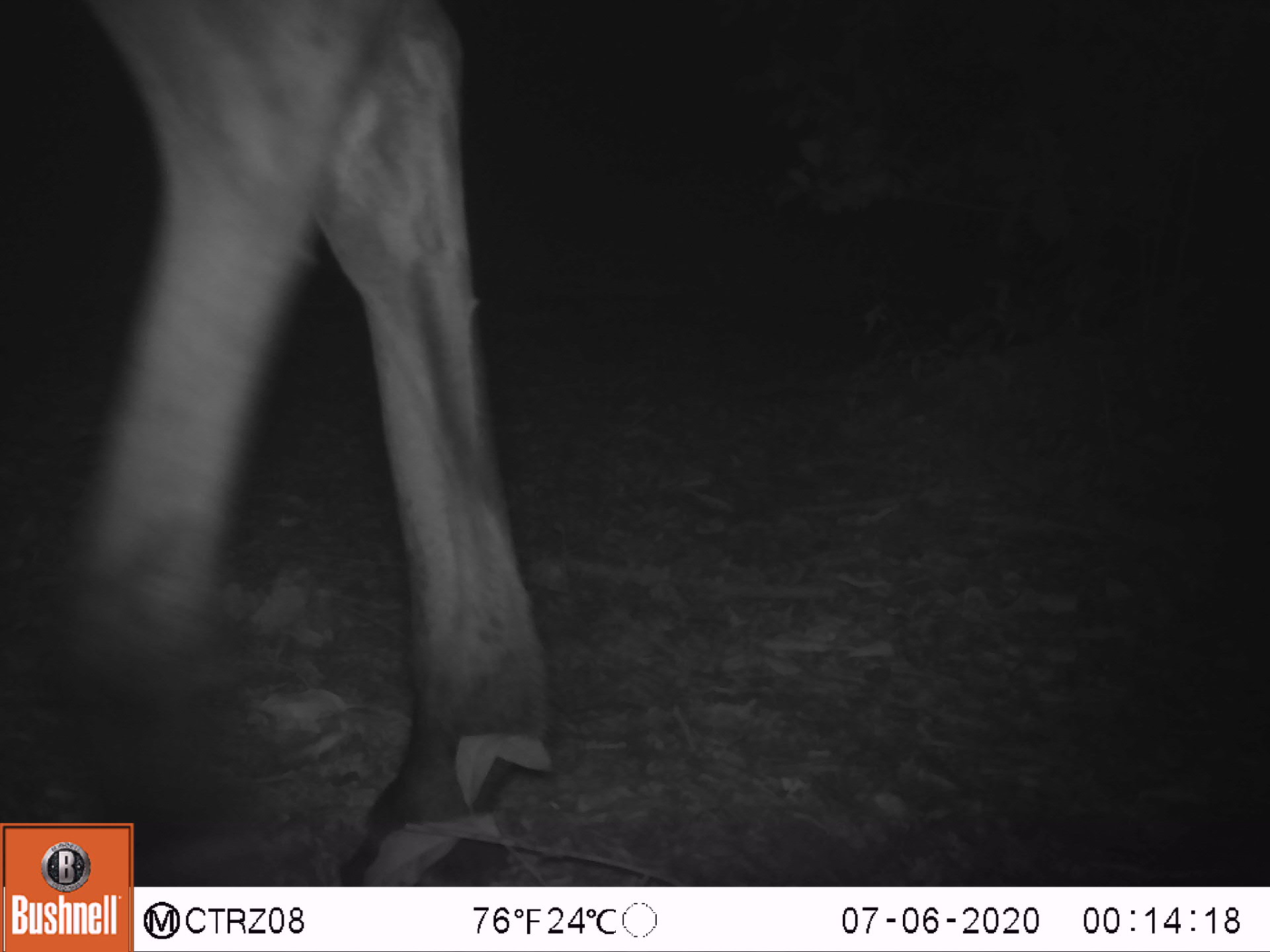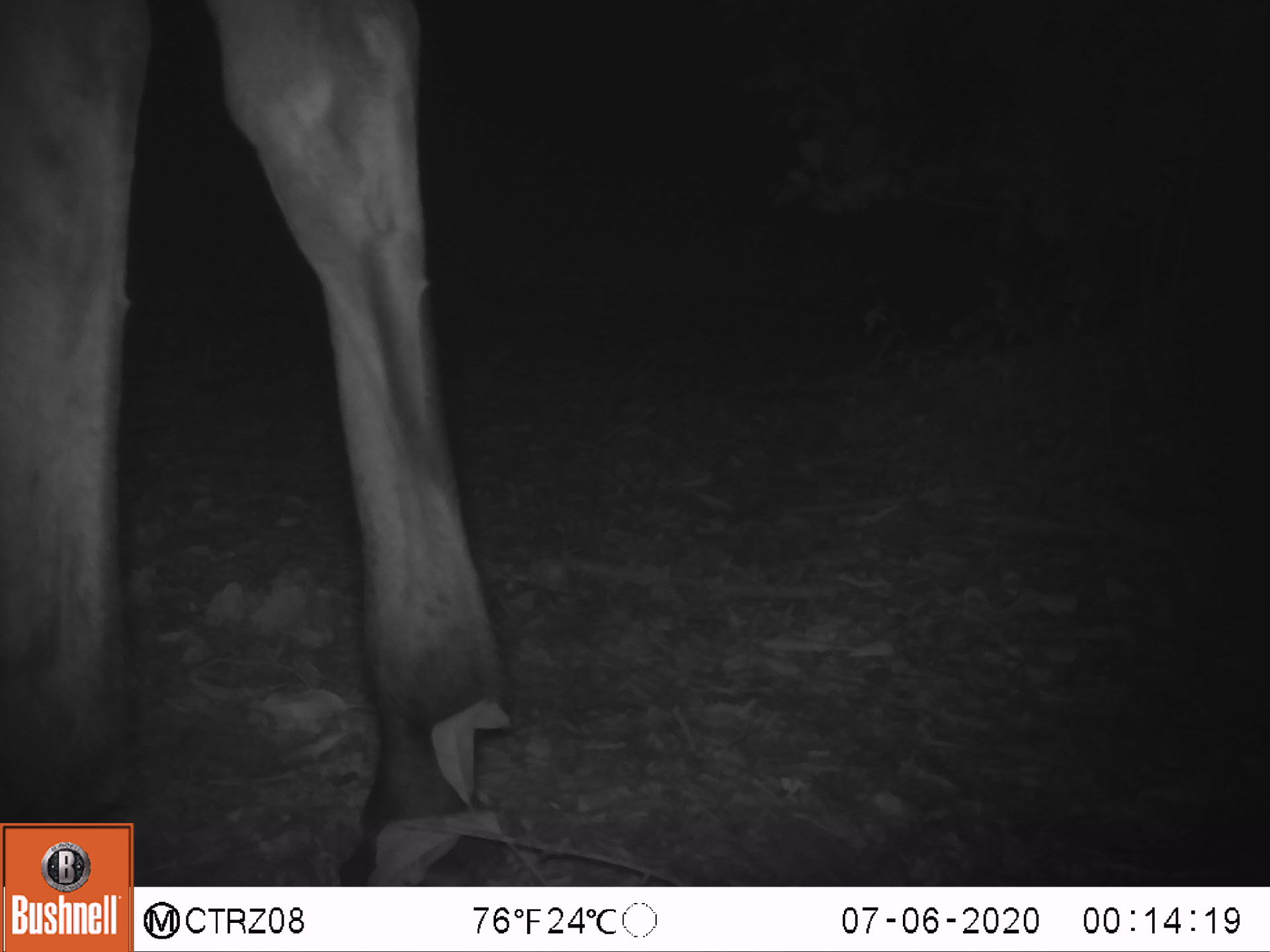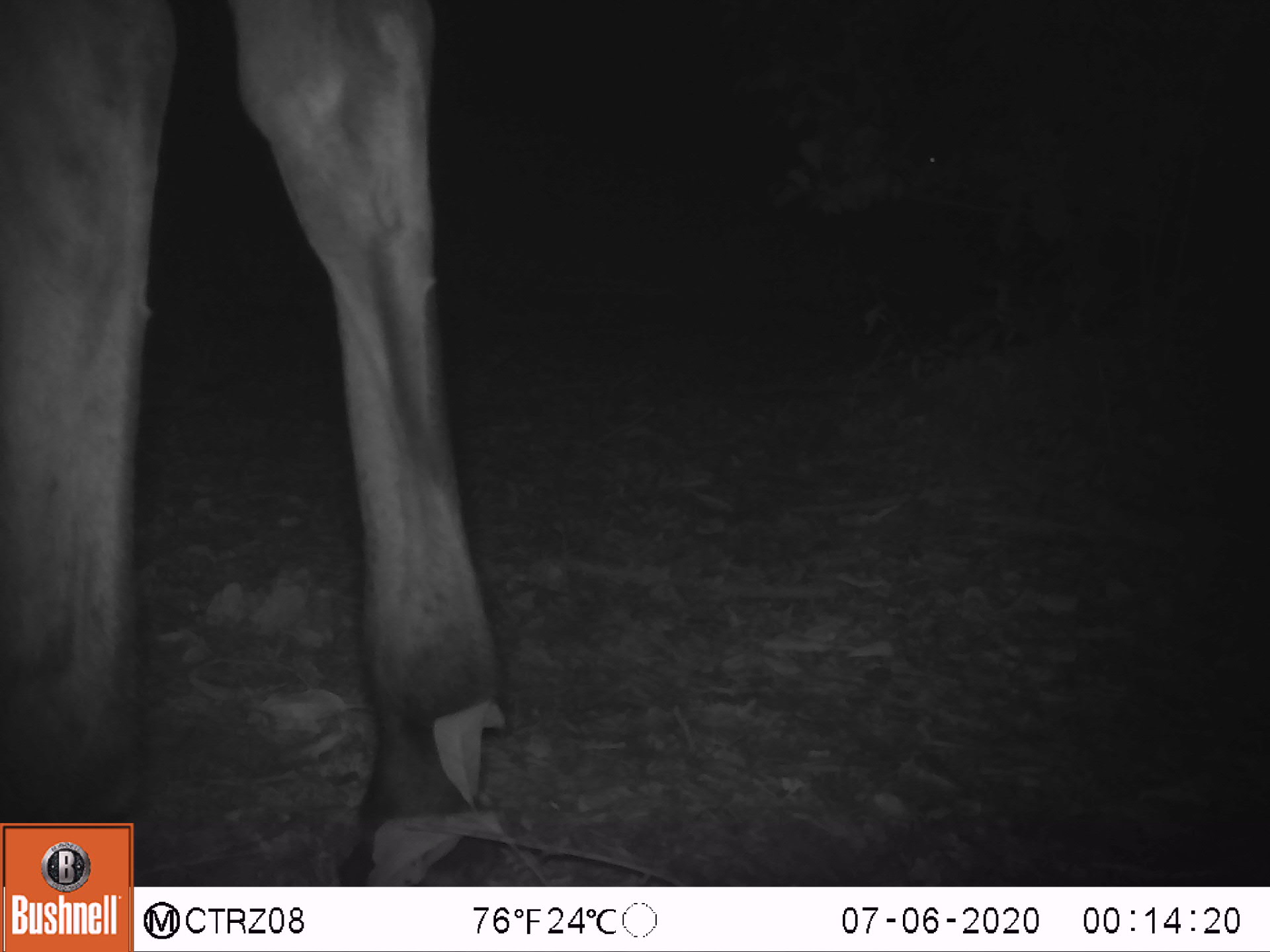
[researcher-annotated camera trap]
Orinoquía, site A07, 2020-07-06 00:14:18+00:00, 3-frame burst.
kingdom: Animalia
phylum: Chordata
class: Mammalia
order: Perissodactyla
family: Equidae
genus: Equus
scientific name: Equus caballus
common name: domestic horse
Domestic horse (Equus caballus).